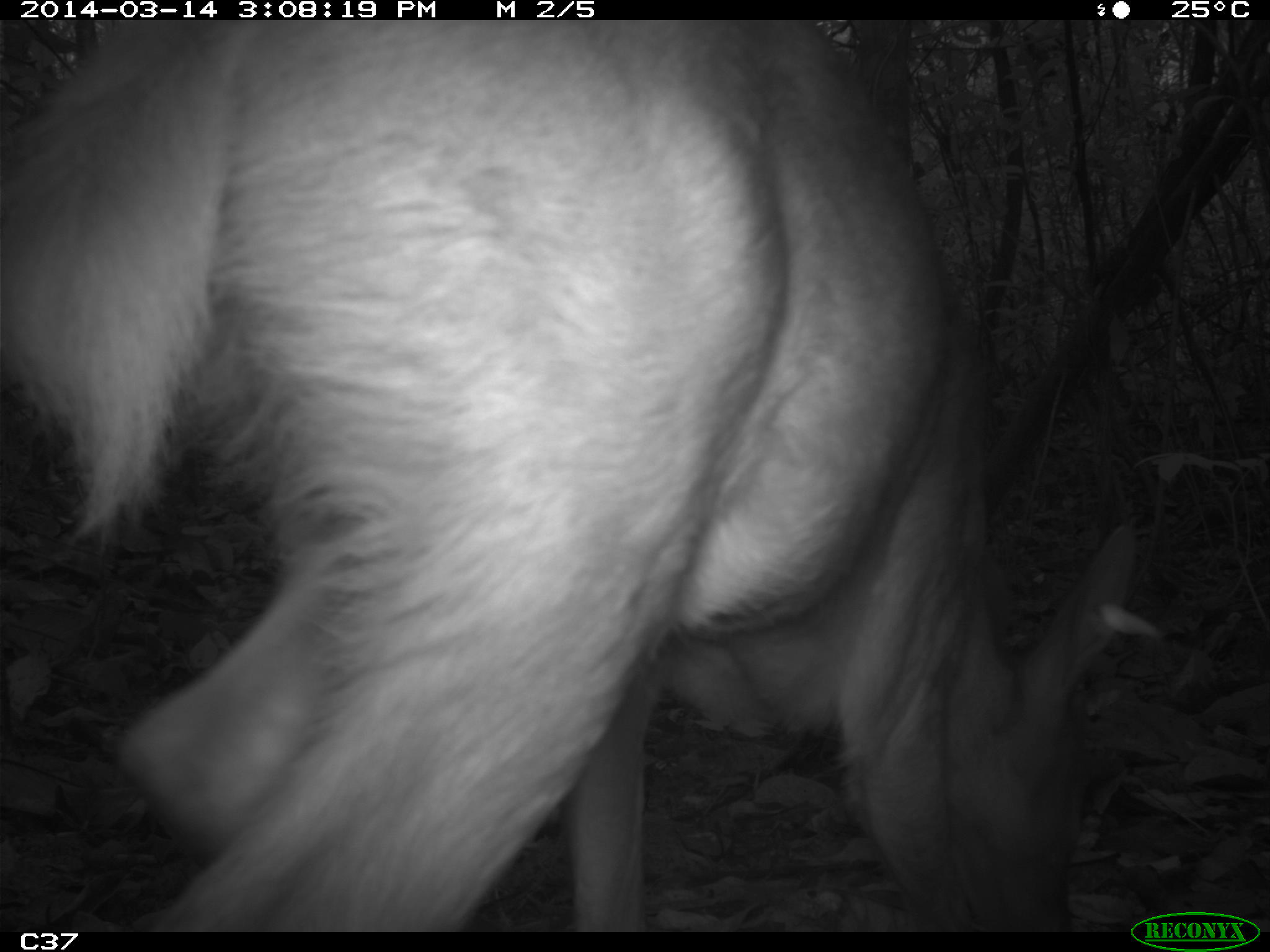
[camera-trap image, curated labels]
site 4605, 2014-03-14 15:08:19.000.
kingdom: Animalia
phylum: Chordata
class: Mammalia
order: Artiodactyla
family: Cervidae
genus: Mazama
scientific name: Mazama americana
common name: red brocket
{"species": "Mazama americana (red brocket)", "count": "1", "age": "juvenile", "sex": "female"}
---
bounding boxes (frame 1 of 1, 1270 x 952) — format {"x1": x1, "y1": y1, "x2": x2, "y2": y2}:
mazama americana: {"x1": 0, "y1": 18, "x2": 1138, "y2": 930}